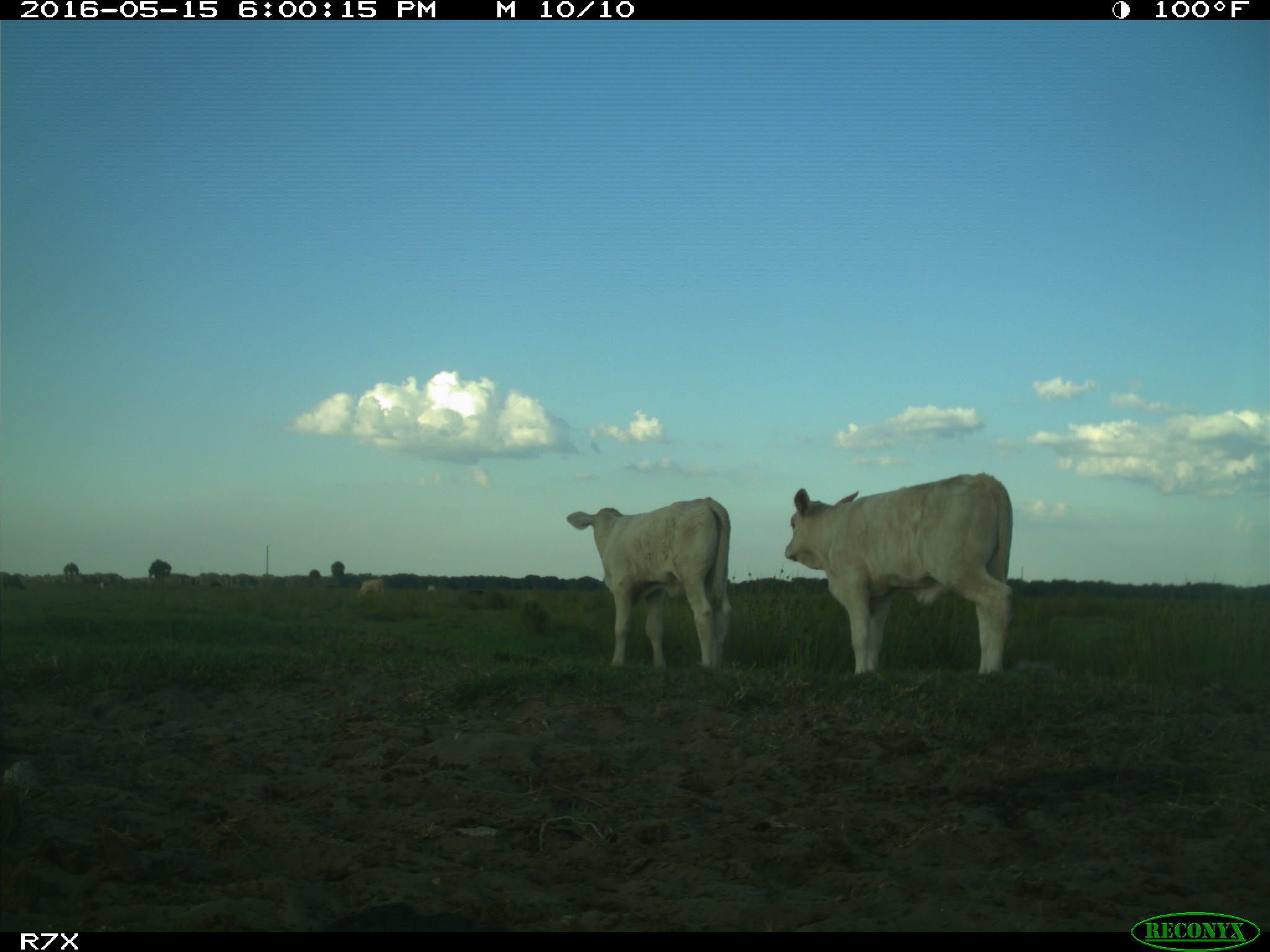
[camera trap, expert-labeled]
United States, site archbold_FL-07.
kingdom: Animalia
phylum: Chordata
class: Mammalia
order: Artiodactyla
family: Bovidae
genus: Bos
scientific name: Bos taurus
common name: domestic cow